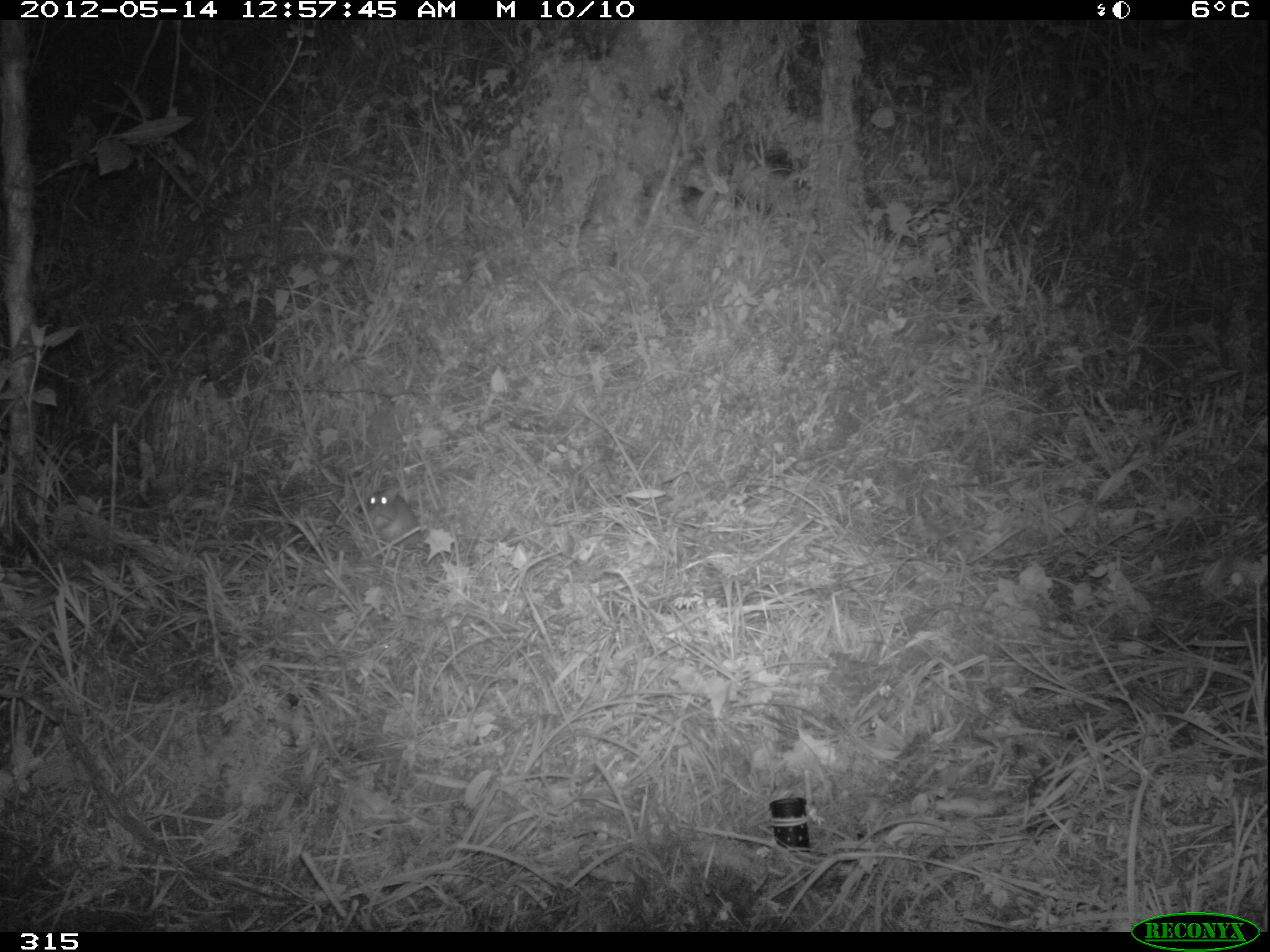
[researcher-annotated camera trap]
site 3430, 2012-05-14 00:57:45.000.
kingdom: Animalia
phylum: Chordata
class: Mammalia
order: Rodentia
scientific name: Rodentia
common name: rodents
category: unknown rodent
Unknown rodent (rodents) (Rodentia).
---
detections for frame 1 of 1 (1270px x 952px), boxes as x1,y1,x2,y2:
unknown rodent: 366,487,422,546